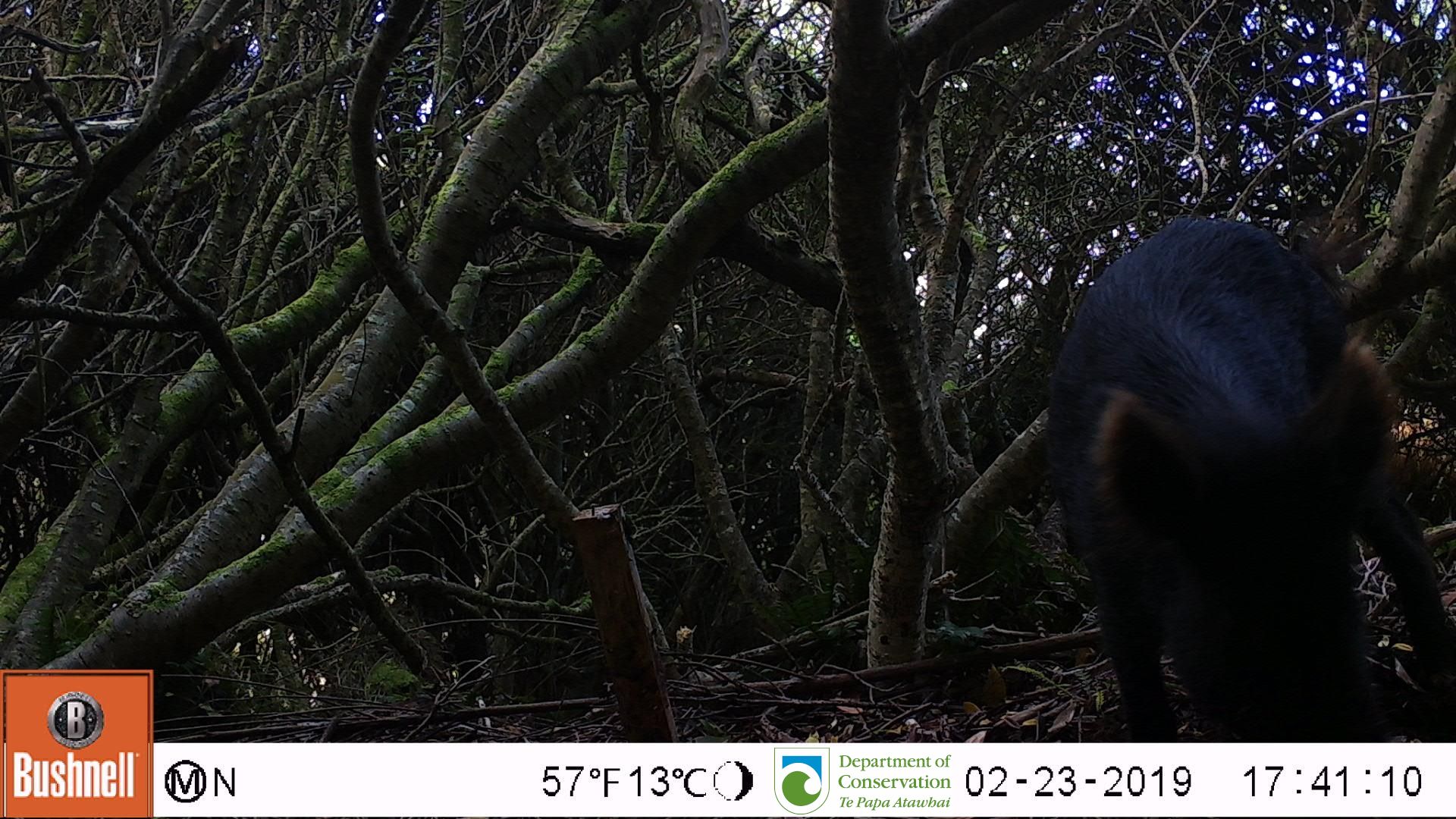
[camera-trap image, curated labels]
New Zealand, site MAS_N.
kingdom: Animalia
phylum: Chordata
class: Mammalia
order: Artiodactyla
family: Suidae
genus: Sus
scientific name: Sus scrofa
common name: pig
Pig (Sus scrofa).